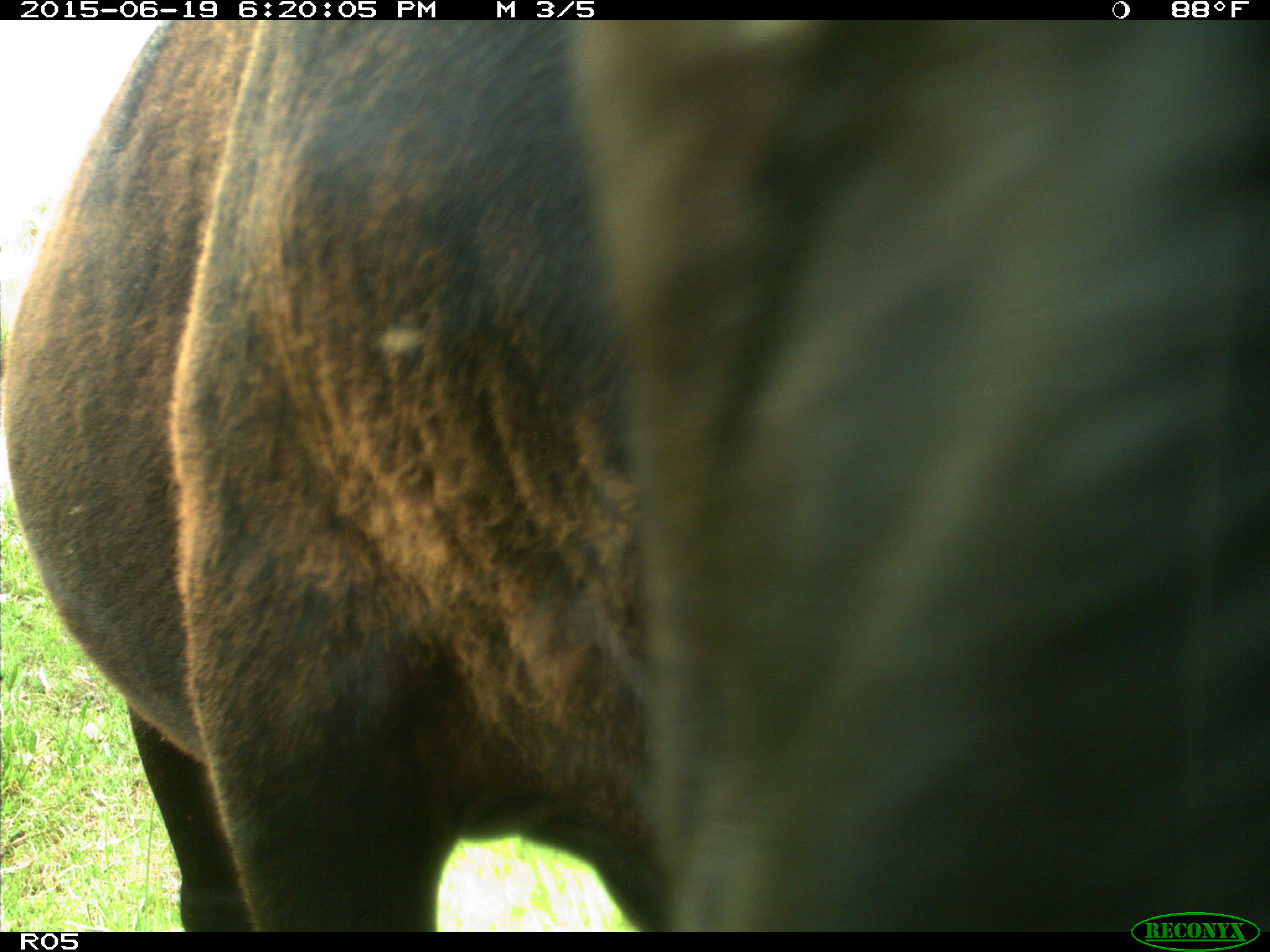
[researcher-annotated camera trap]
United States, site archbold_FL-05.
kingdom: Animalia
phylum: Chordata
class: Mammalia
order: Artiodactyla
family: Bovidae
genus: Bos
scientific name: Bos taurus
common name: domestic cow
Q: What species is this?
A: Bos taurus (domestic cow).